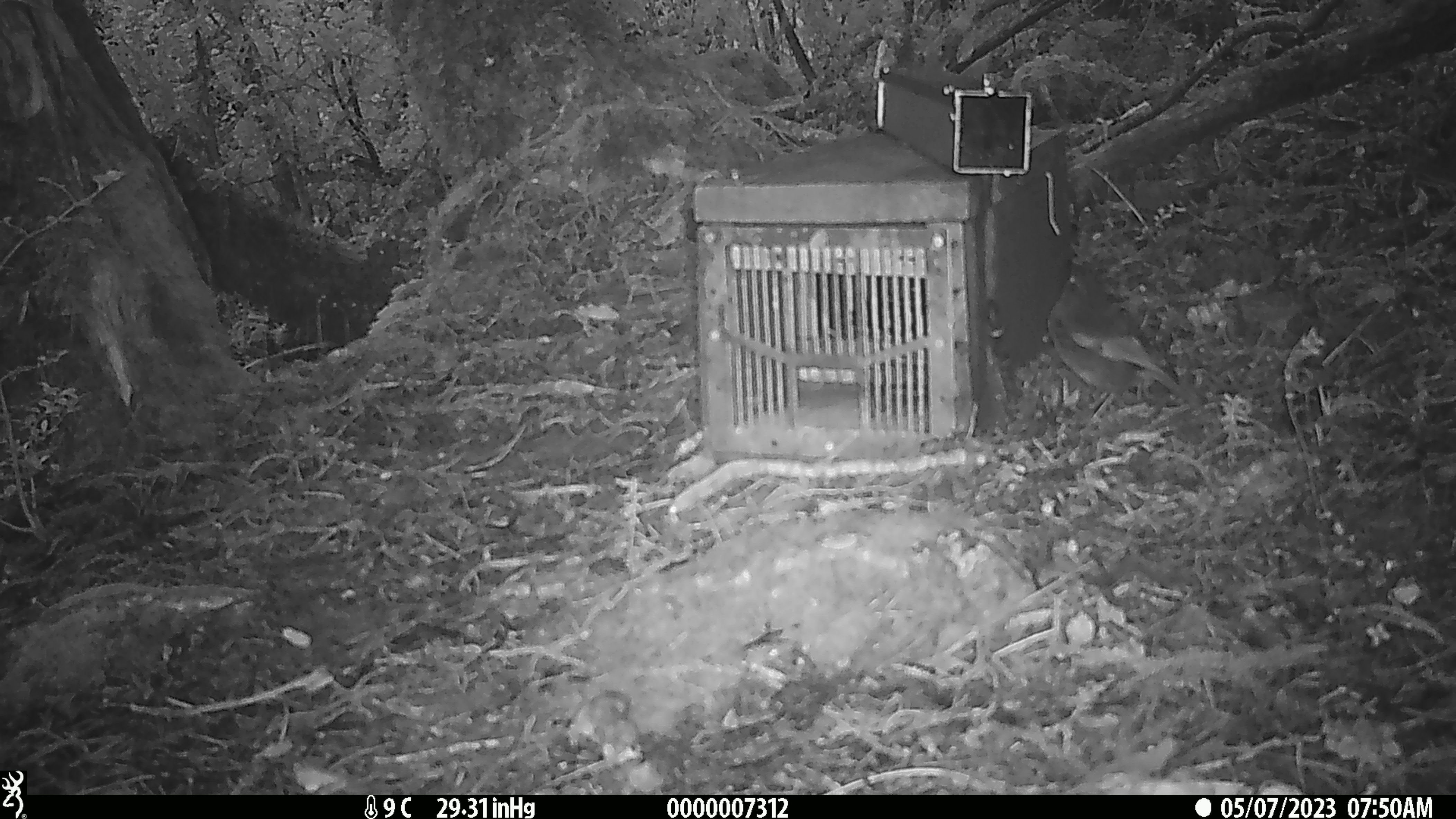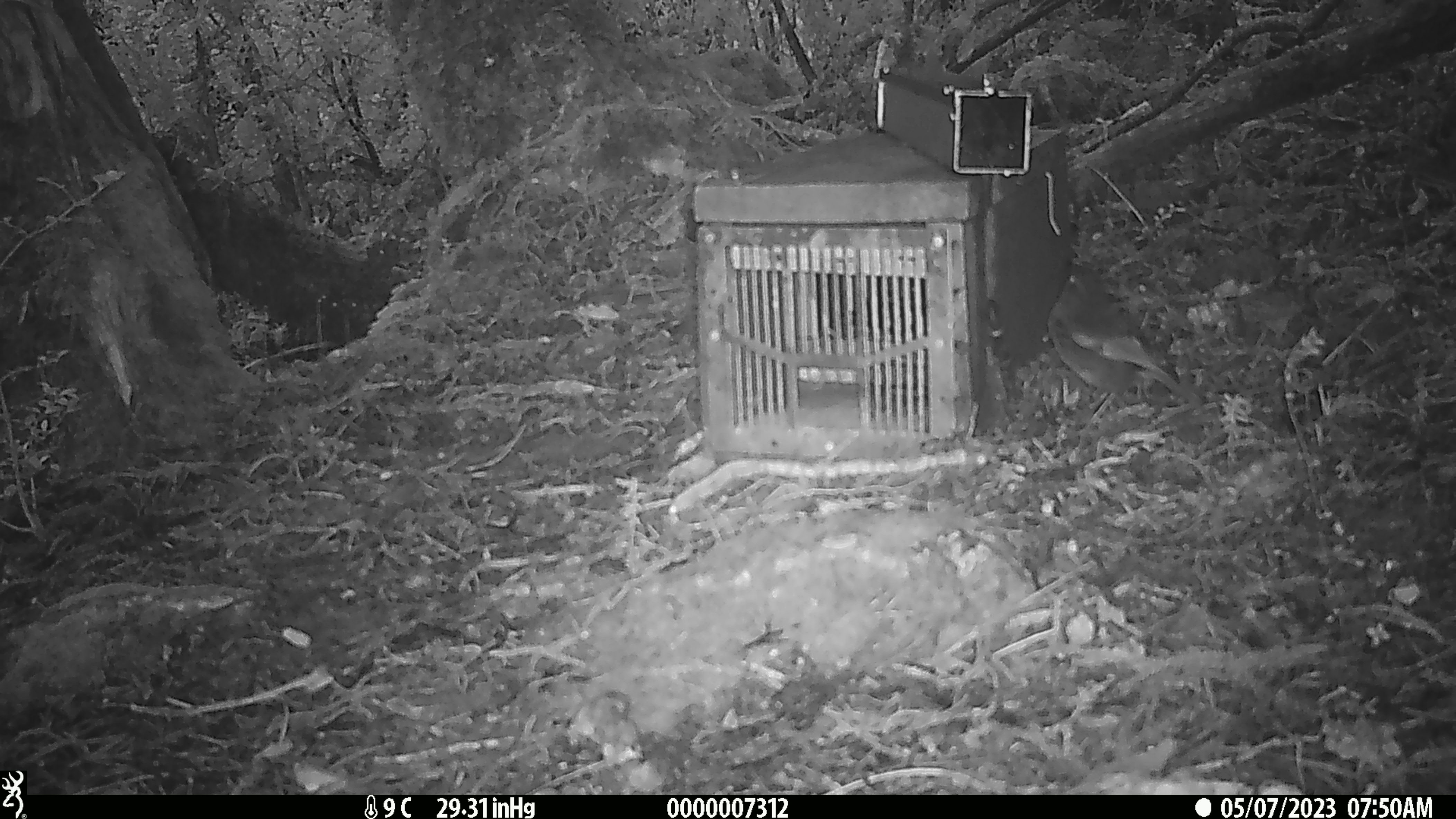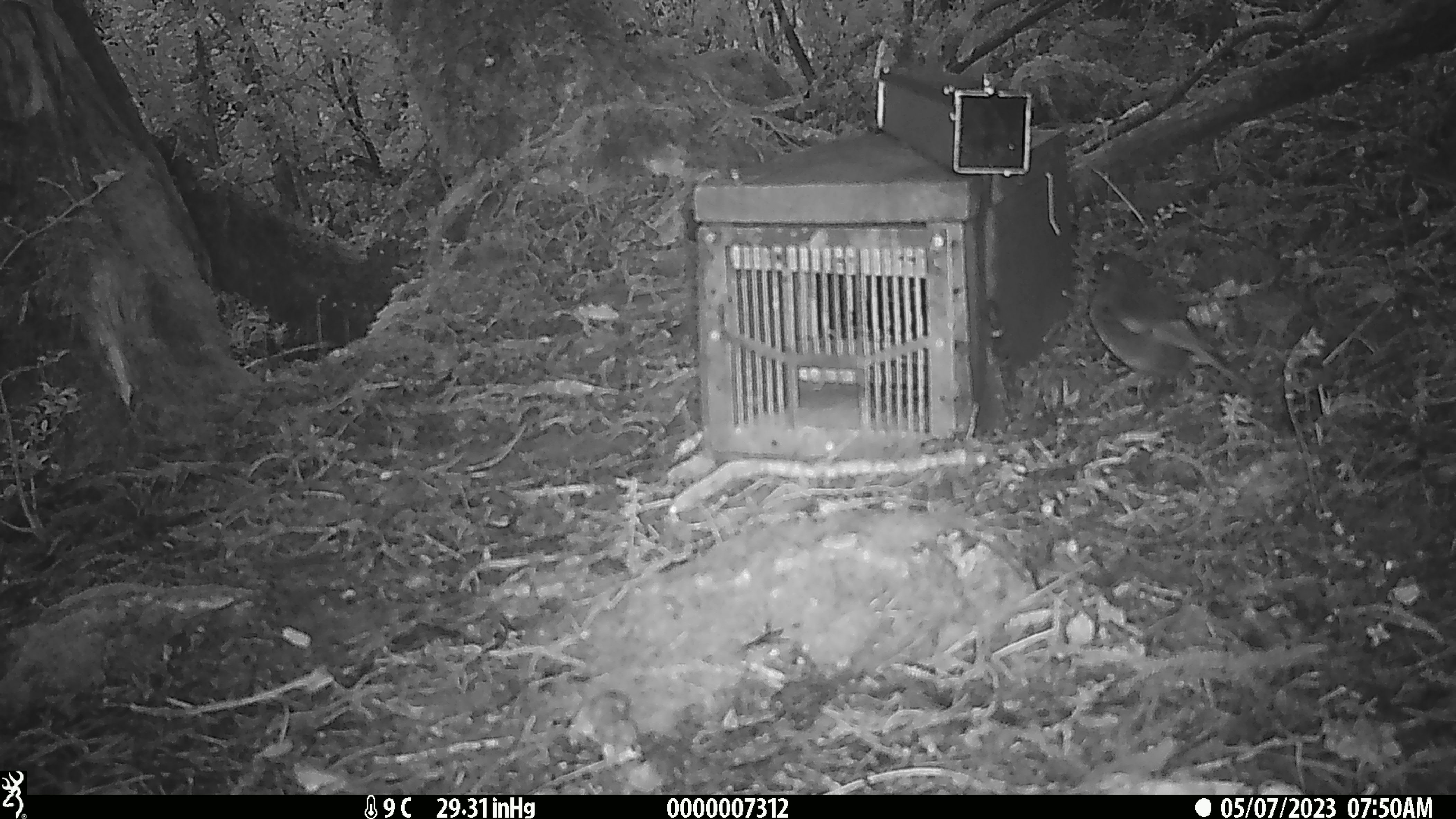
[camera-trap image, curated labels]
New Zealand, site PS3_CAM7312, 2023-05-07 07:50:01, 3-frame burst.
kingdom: Animalia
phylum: Chordata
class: Aves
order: Passeriformes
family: Petroicidae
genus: Petroica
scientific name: Petroica australis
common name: new zealand robin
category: robin